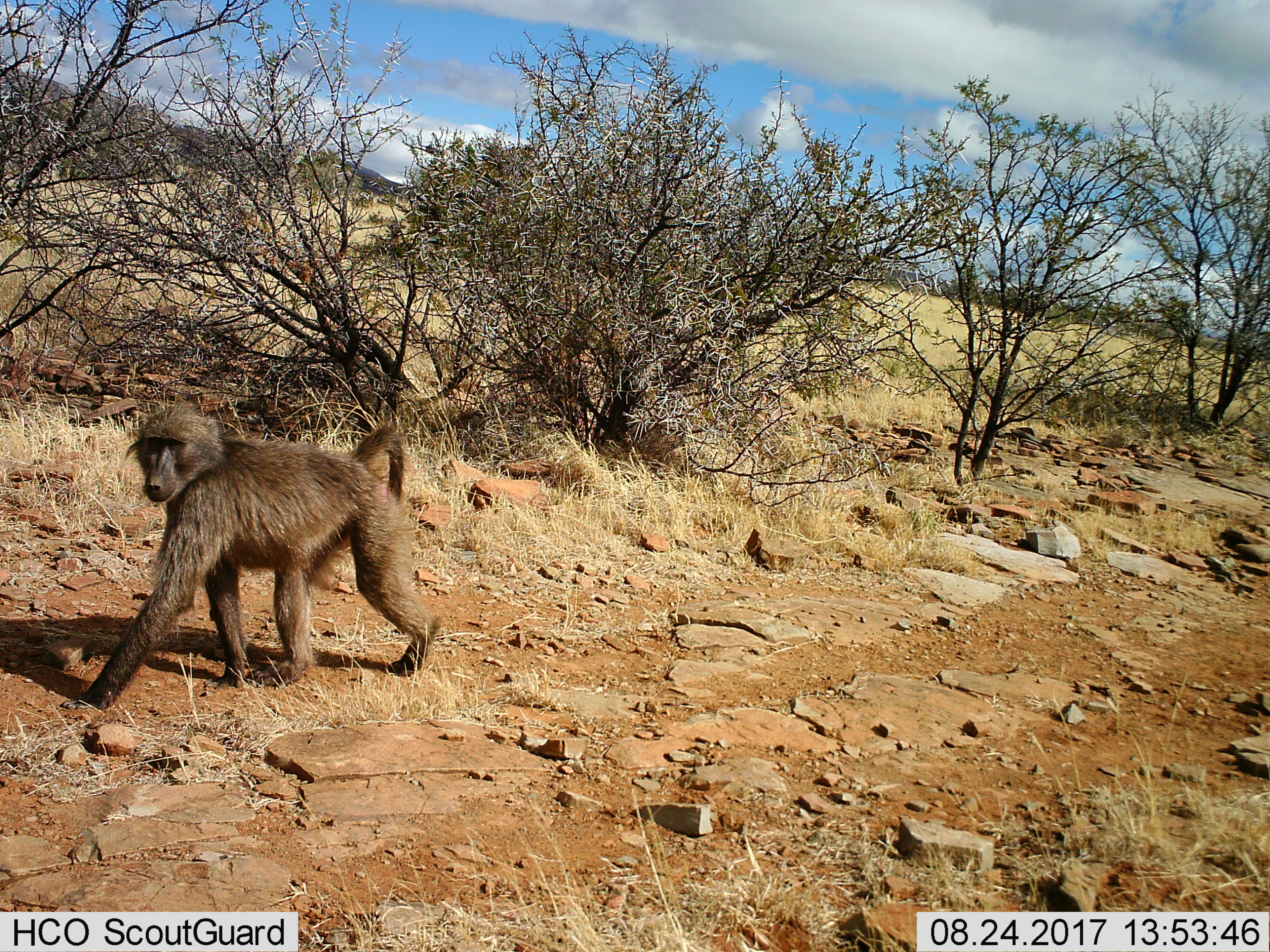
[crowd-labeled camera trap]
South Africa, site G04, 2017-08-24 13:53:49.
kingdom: Animalia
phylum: Chordata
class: Mammalia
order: Primates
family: Cercopithecidae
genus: Papio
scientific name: Papio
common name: baboon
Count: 1.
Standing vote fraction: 0%.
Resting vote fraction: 0%.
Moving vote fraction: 100%.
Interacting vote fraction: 0%.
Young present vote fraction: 0%.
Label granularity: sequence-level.